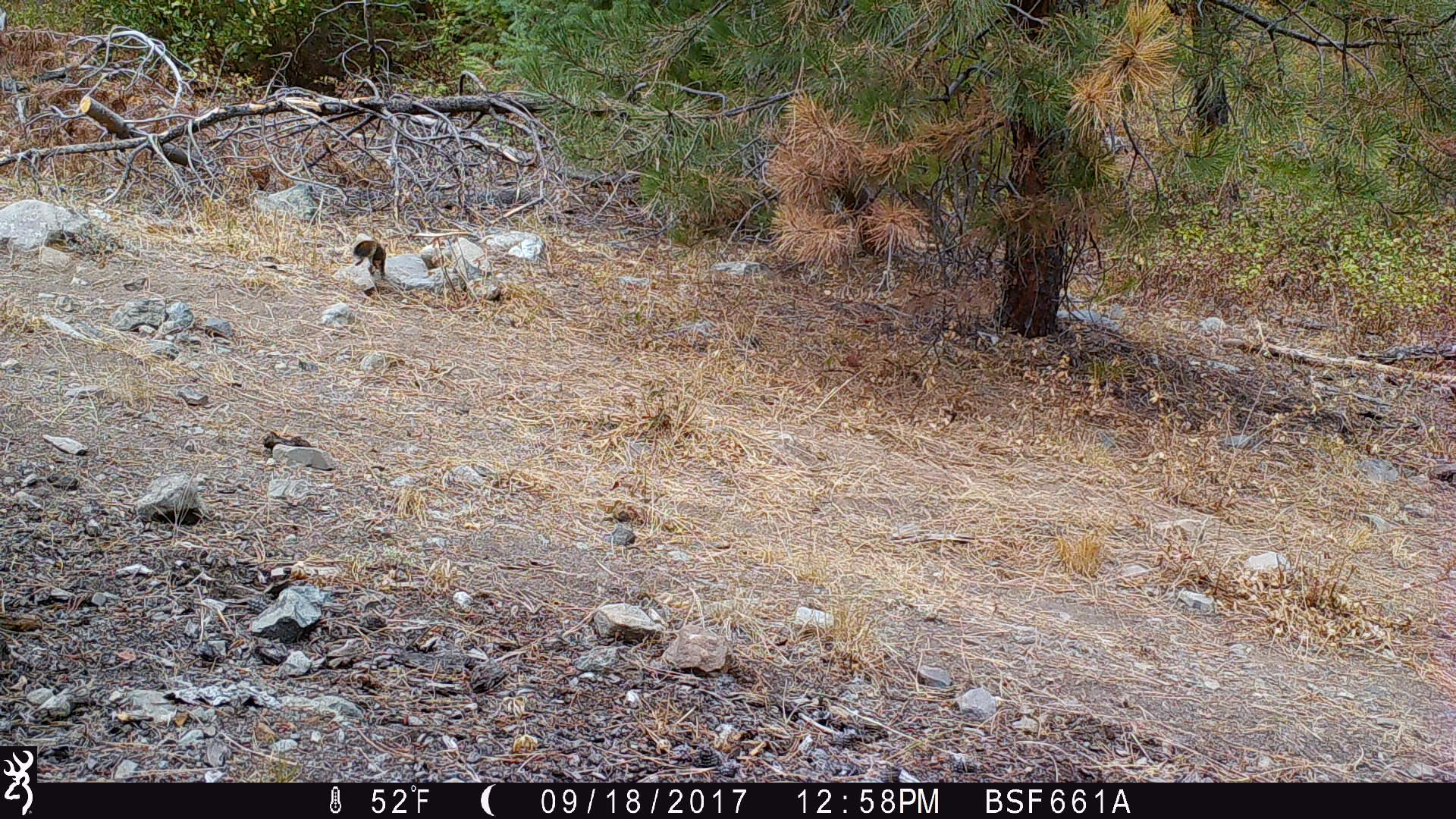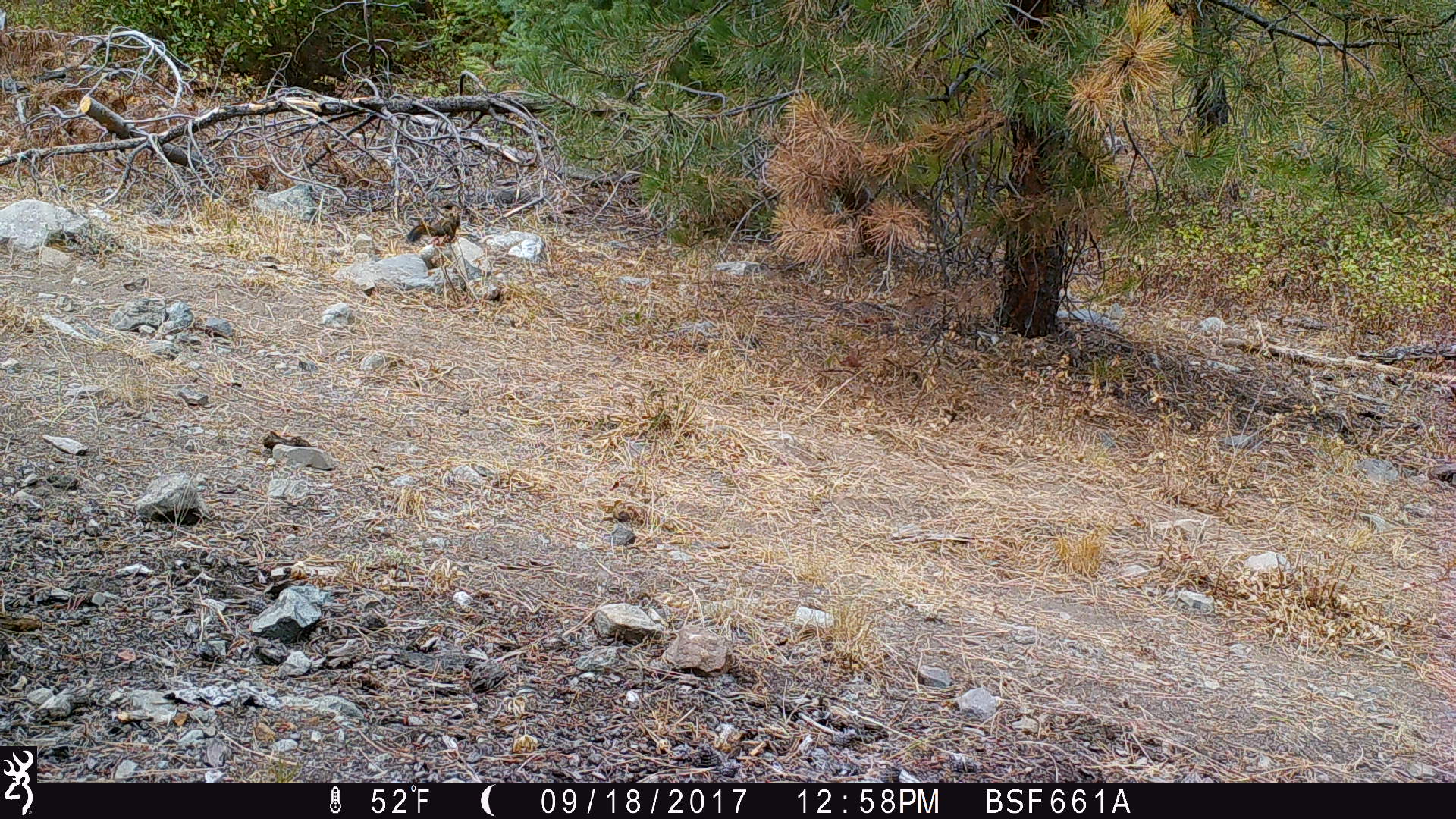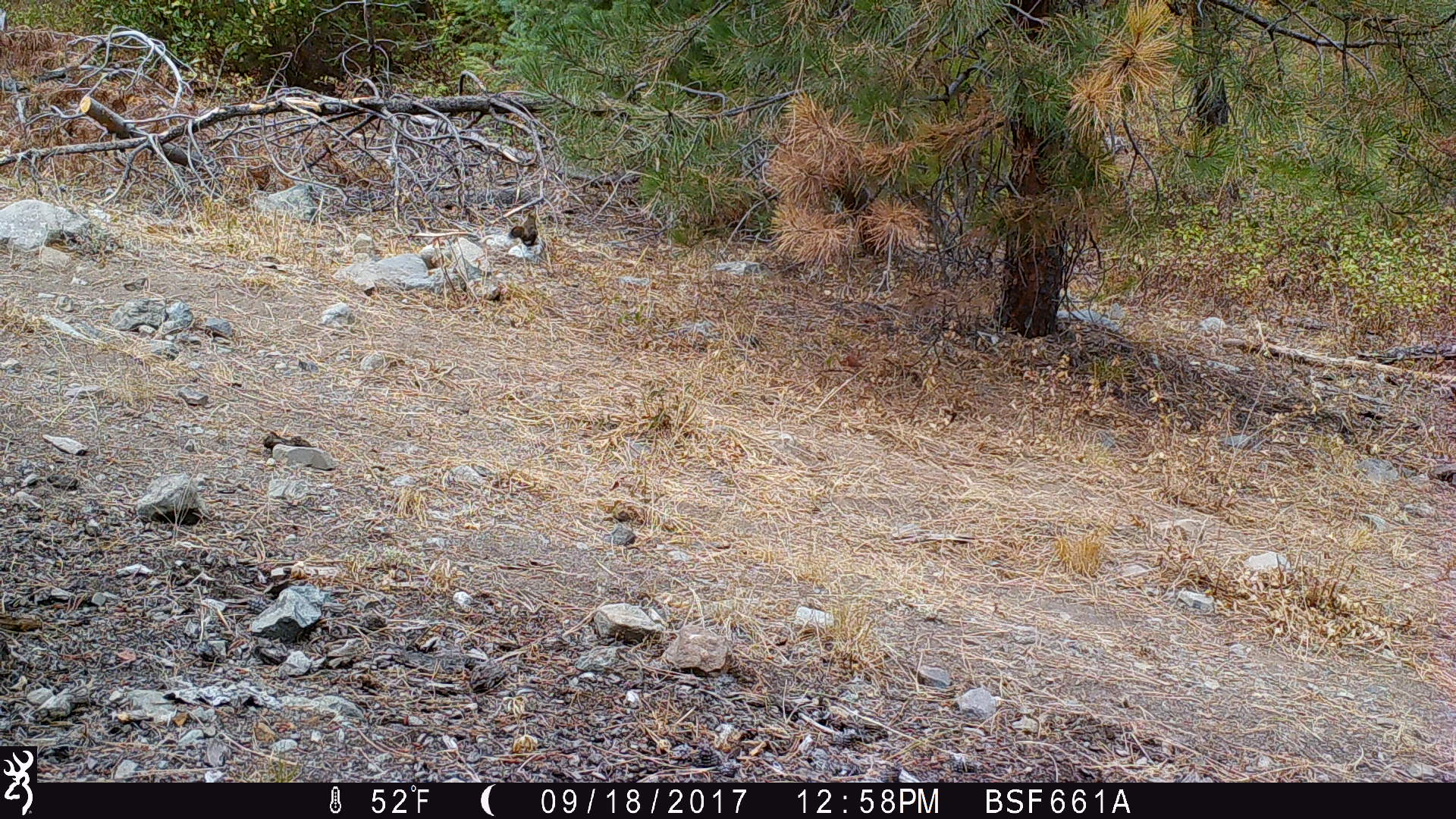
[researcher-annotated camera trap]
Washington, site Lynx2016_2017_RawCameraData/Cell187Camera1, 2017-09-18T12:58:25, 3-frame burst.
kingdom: Animalia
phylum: Chordata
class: Mammalia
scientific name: Mammalia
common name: small mammal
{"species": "small mammal (Mammalia)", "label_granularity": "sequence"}